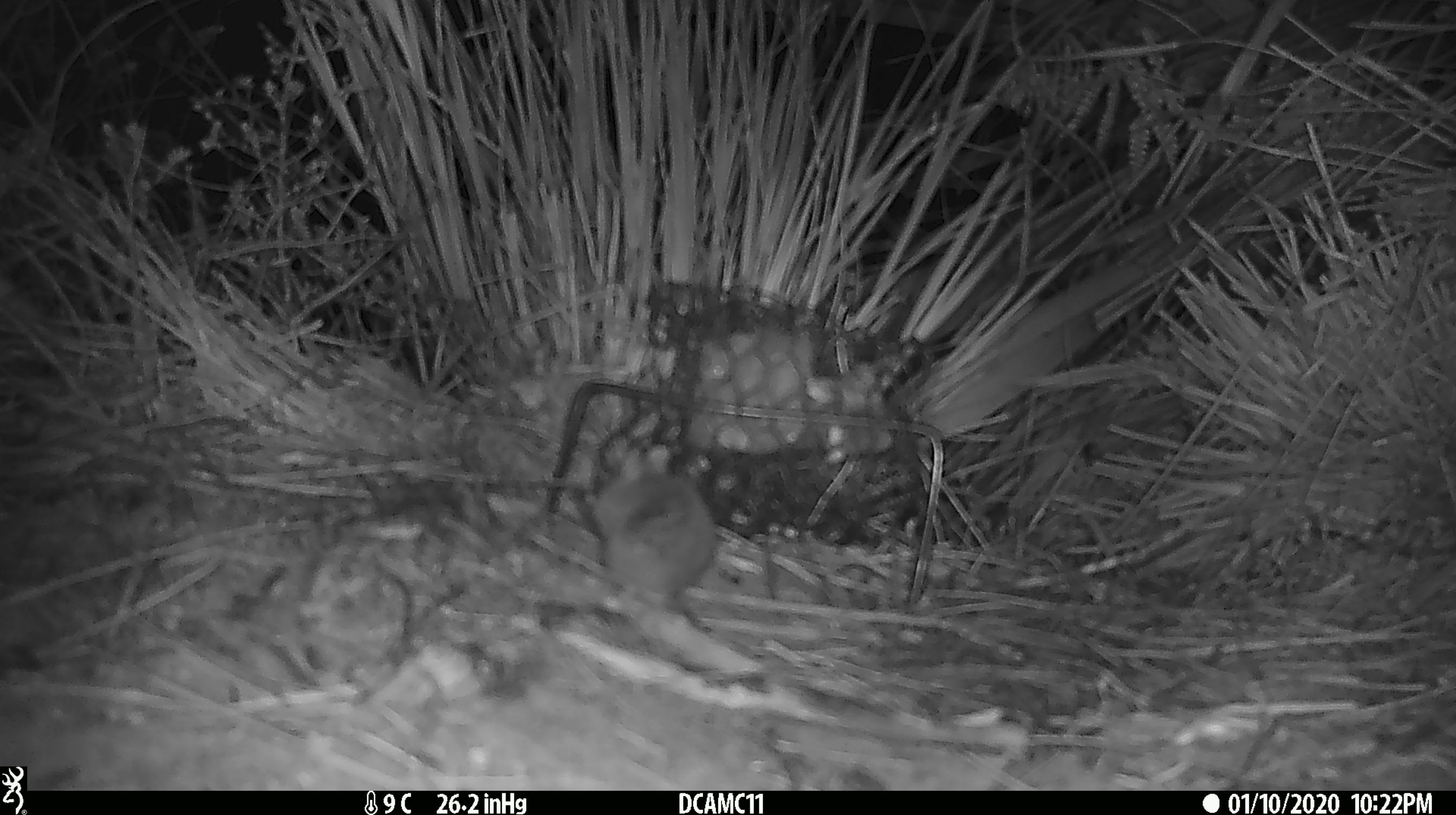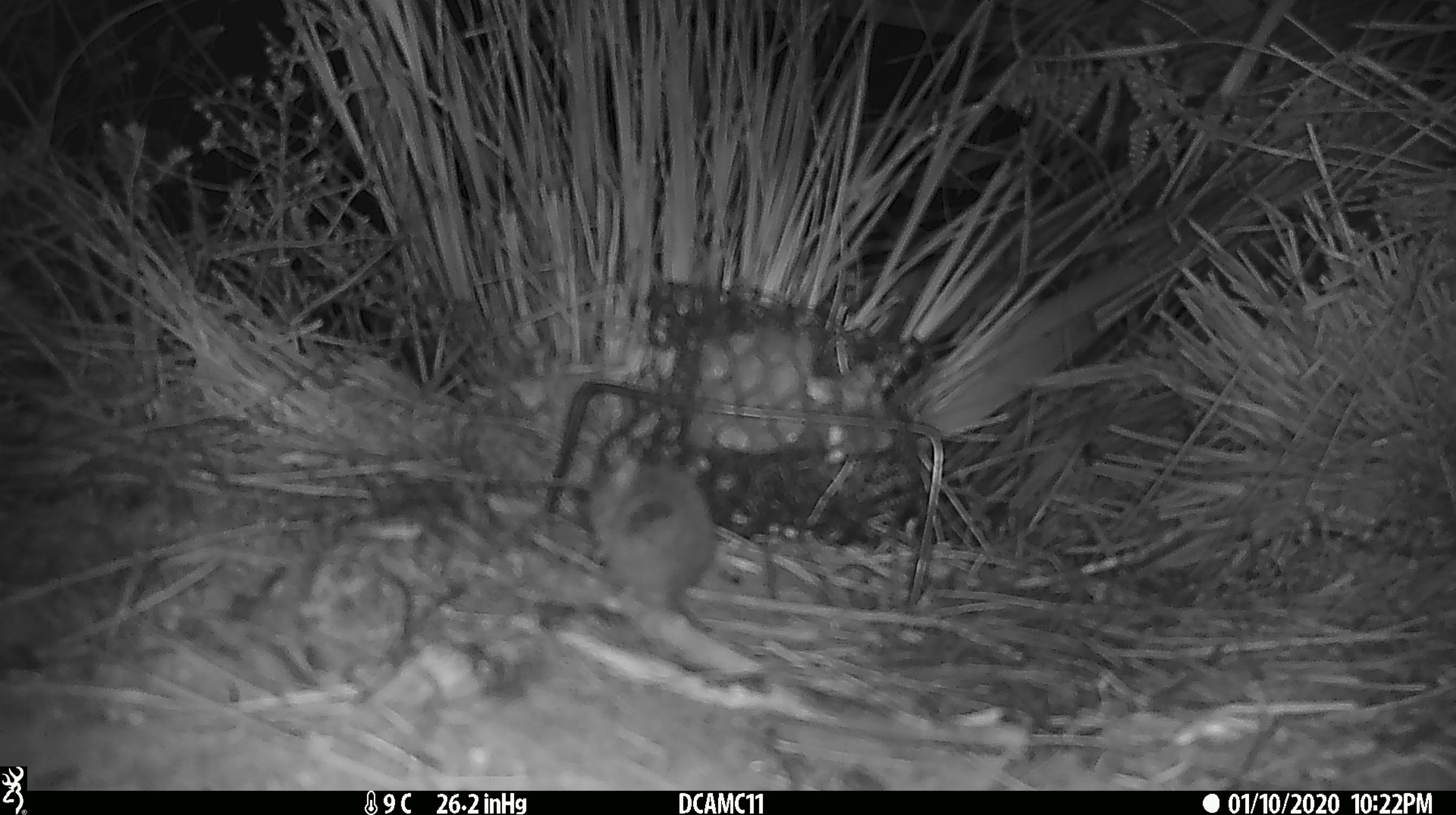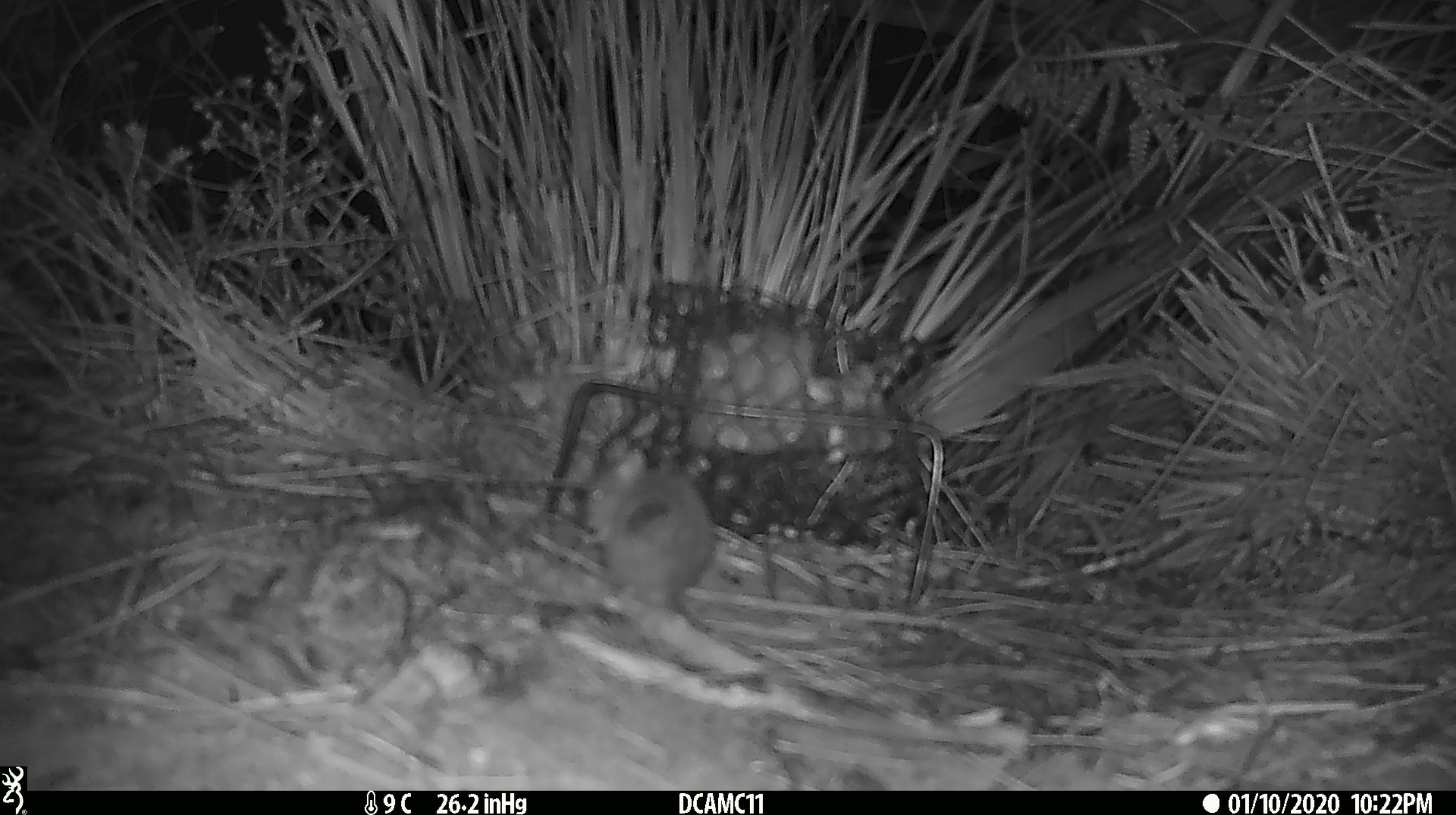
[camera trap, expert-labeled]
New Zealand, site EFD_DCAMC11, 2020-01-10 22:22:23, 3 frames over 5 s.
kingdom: Animalia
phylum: Chordata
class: Mammalia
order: Rodentia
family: Muridae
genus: Mus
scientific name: Mus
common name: mouse